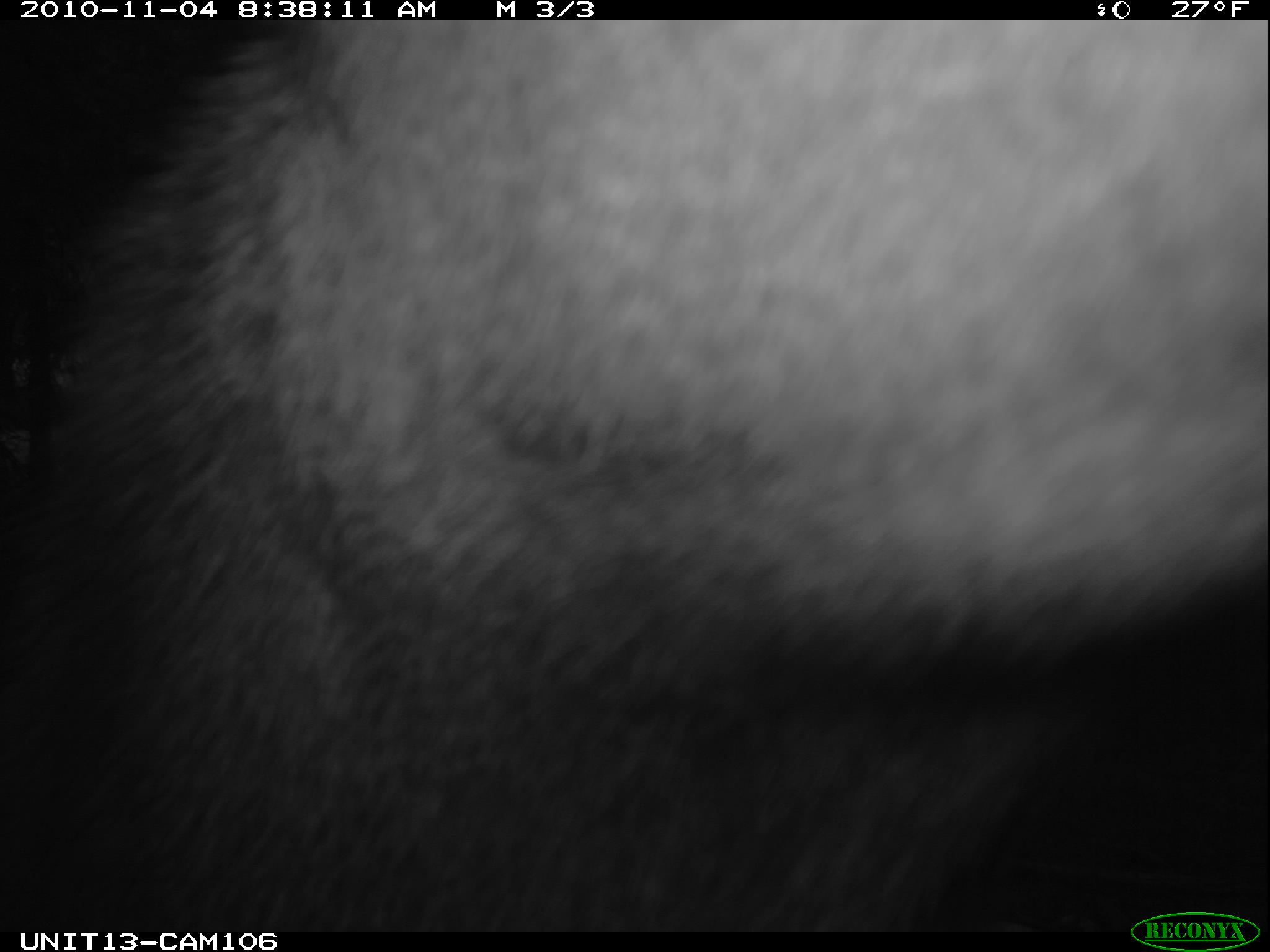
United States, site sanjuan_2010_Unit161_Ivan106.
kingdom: Animalia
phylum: Chordata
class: Mammalia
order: Artiodactyla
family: Cervidae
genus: Cervus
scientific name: Cervus elaphus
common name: red deer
Cervus elaphus (red deer).